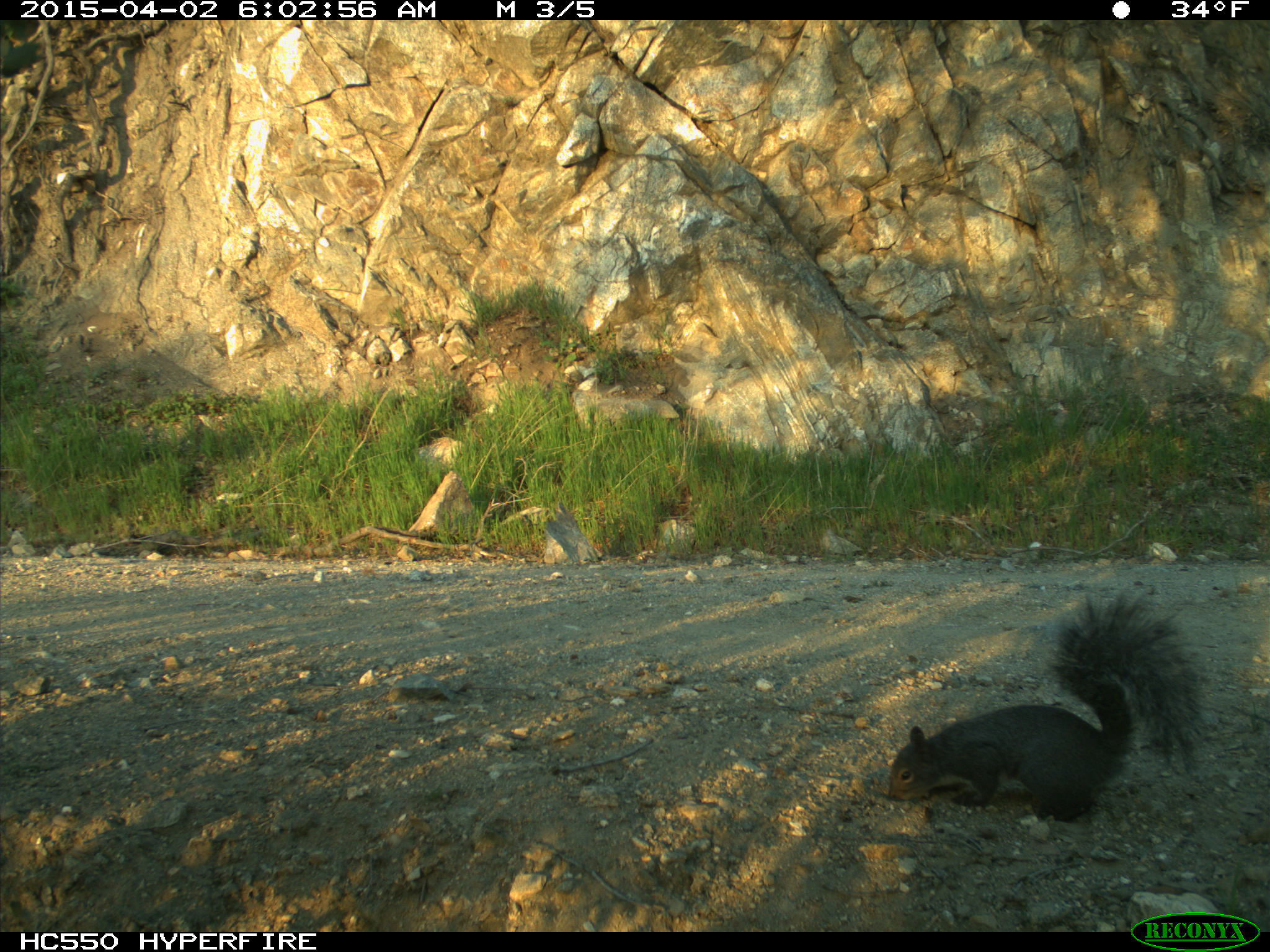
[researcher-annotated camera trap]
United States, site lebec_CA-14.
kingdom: Animalia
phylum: Chordata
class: Mammalia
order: Rodentia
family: Sciuridae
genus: Sciurus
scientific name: Sciurus carolinensis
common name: eastern gray squirrel